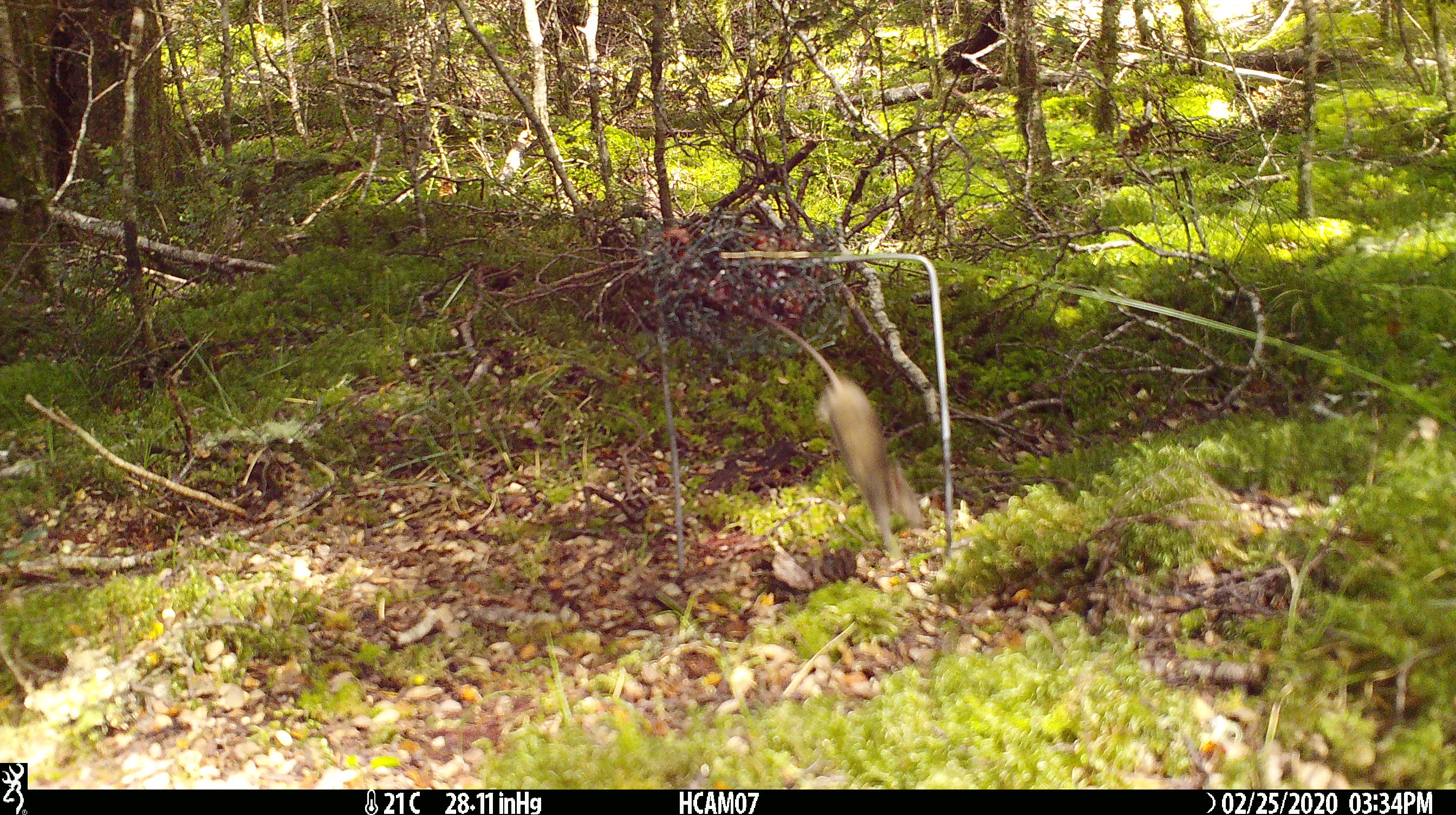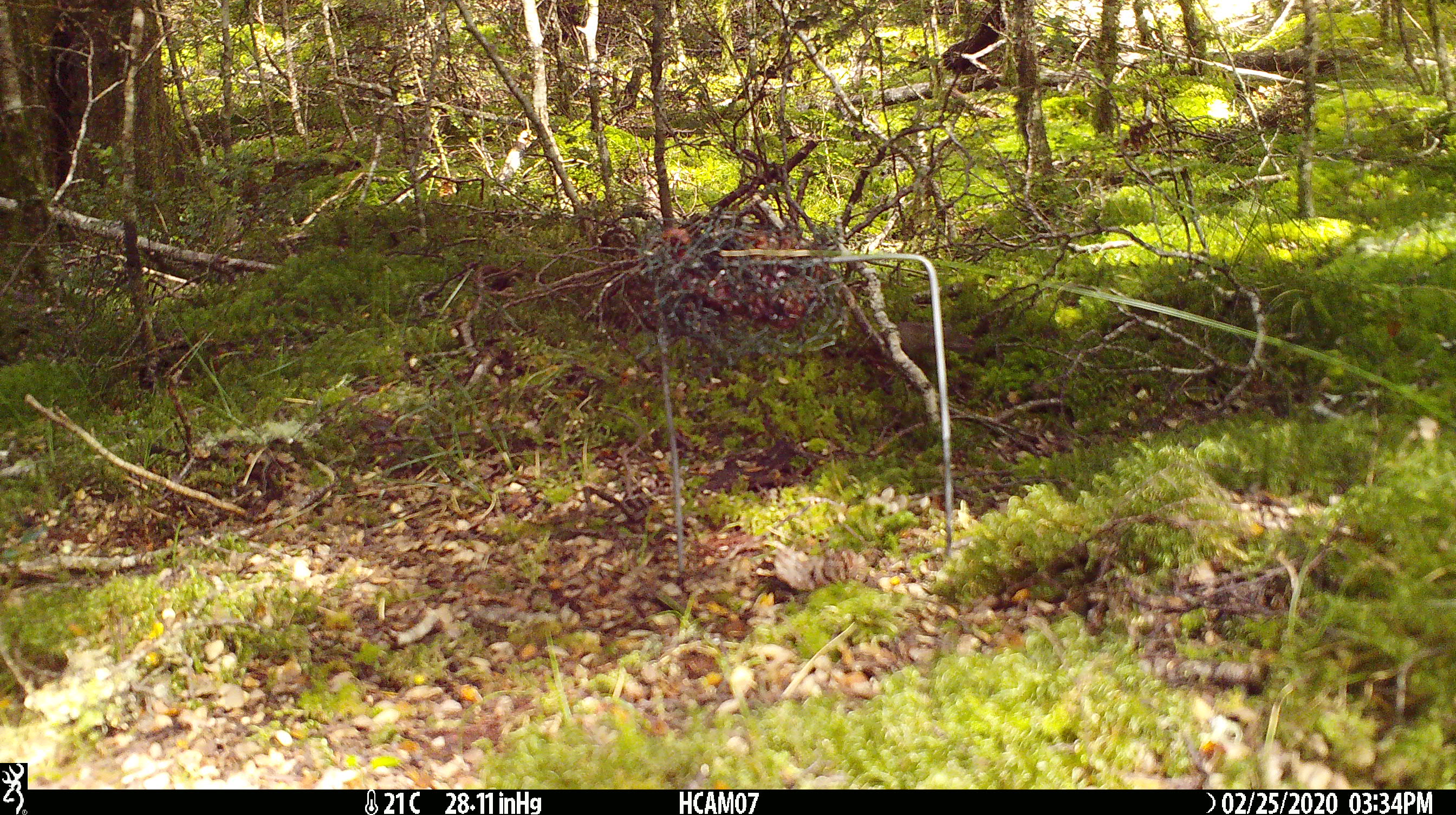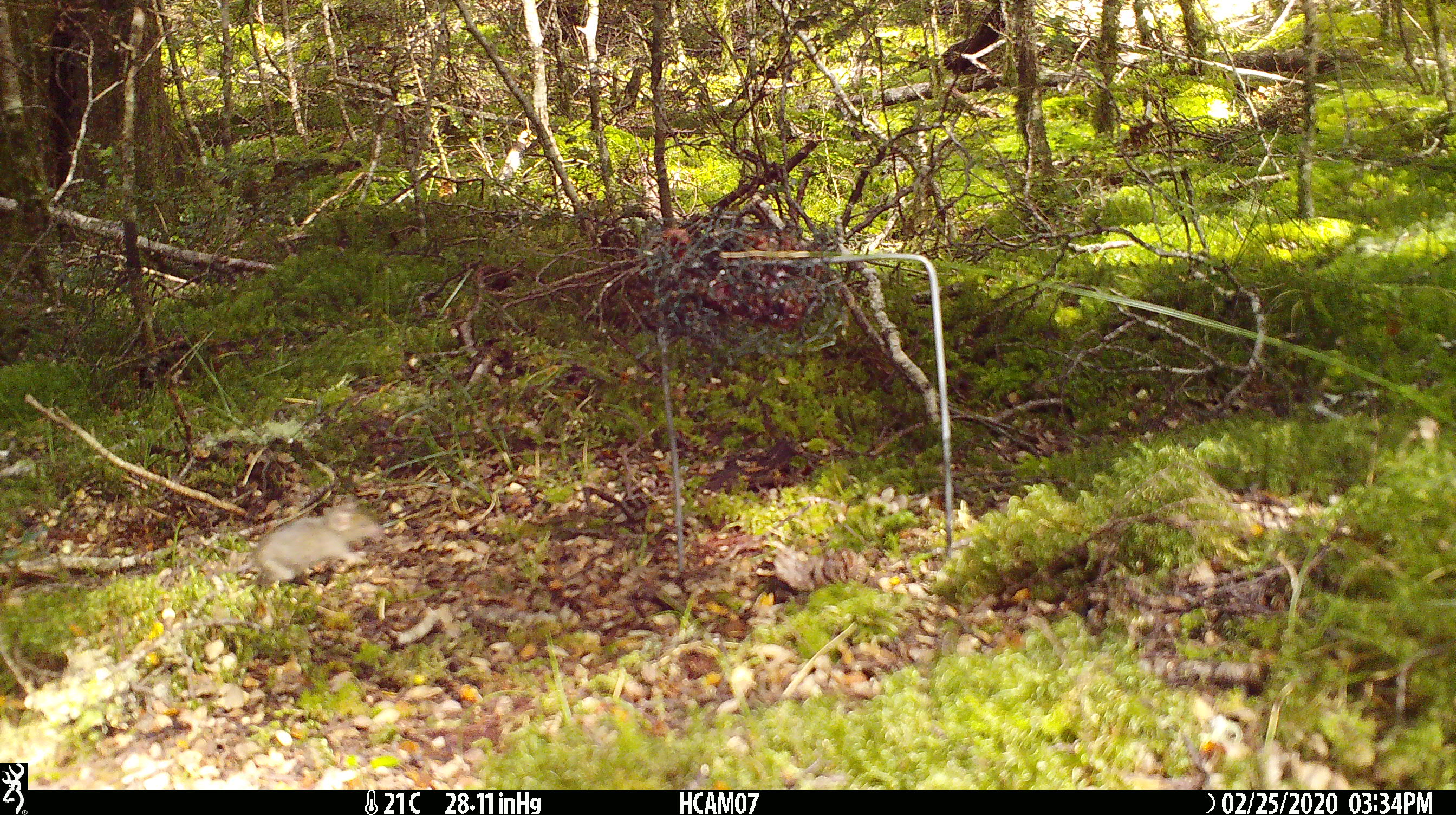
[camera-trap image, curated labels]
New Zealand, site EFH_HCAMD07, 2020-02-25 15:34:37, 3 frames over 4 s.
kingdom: Animalia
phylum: Chordata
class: Mammalia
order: Rodentia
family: Muridae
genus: Mus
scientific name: Mus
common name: mouse